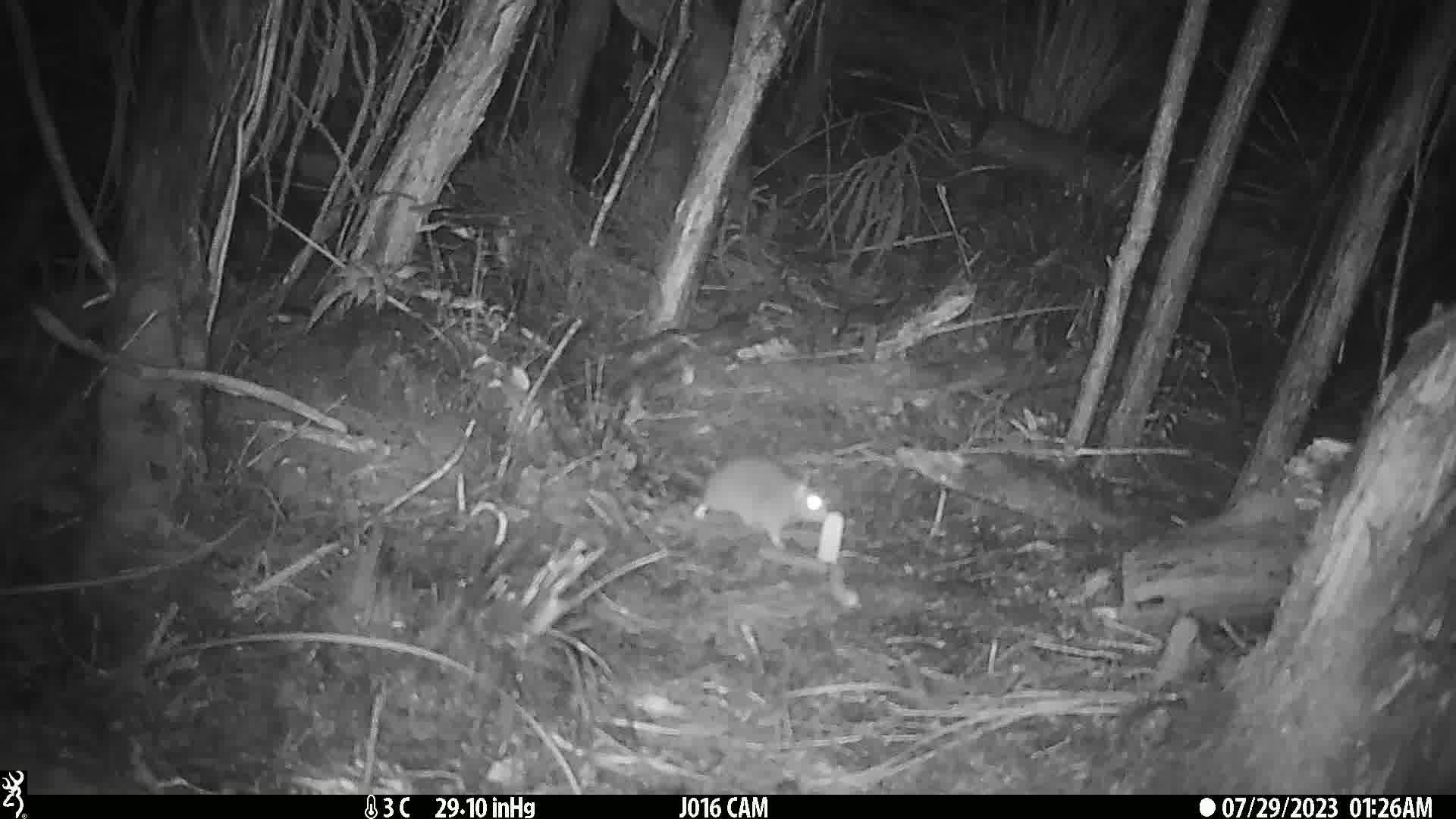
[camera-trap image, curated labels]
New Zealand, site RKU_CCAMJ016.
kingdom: Animalia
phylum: Chordata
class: Mammalia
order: Rodentia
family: Muridae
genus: Rattus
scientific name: Rattus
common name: rat